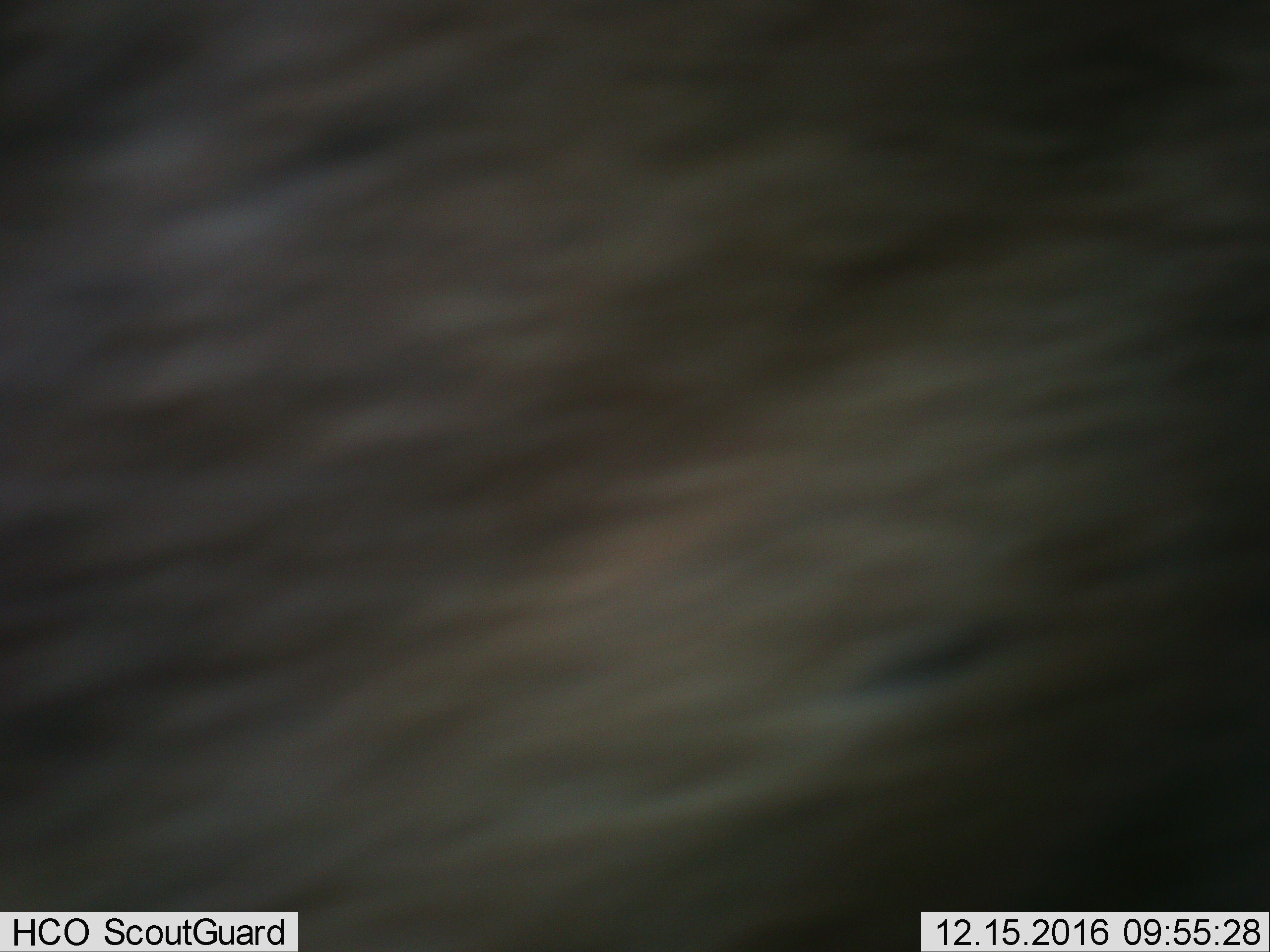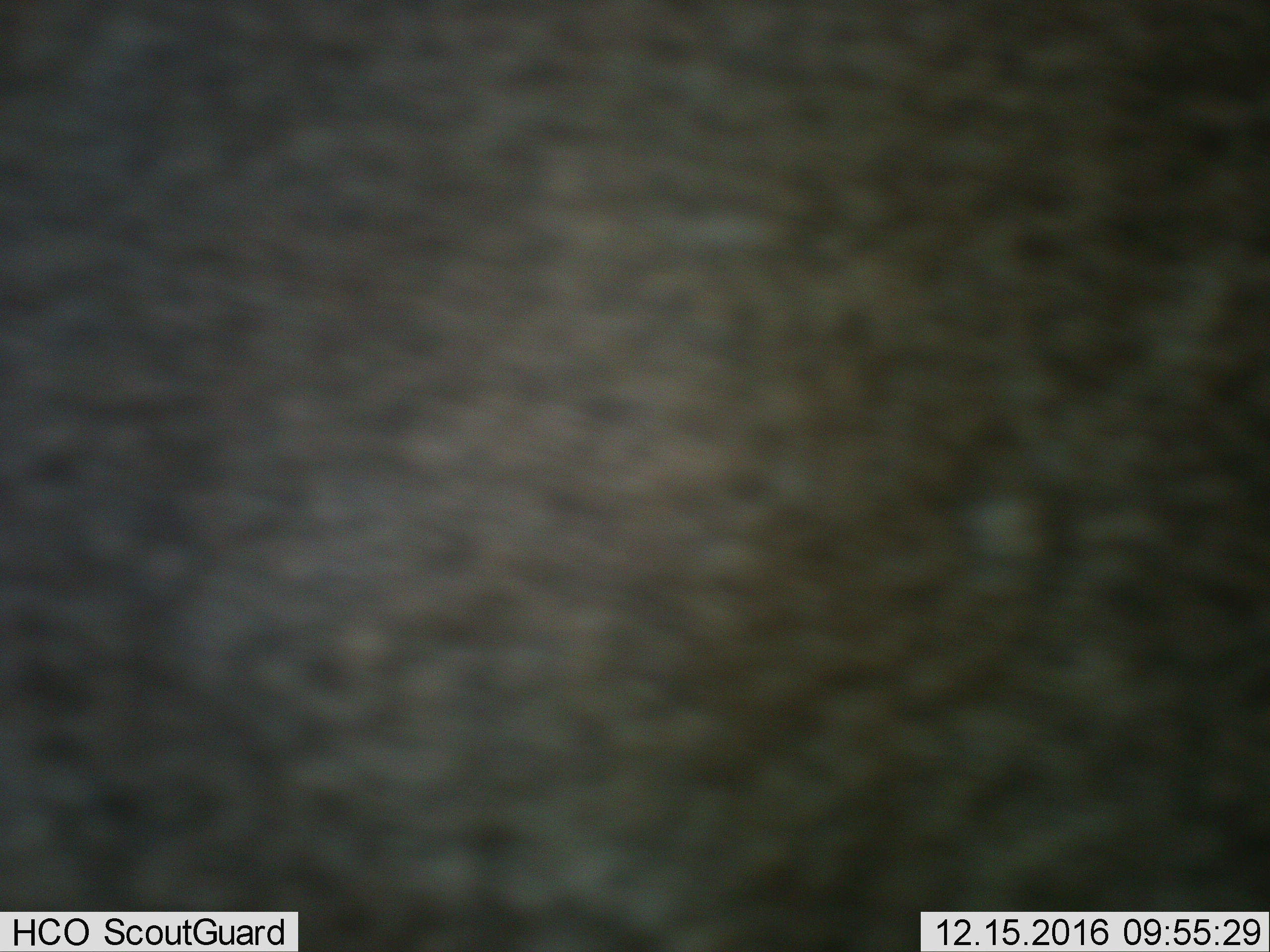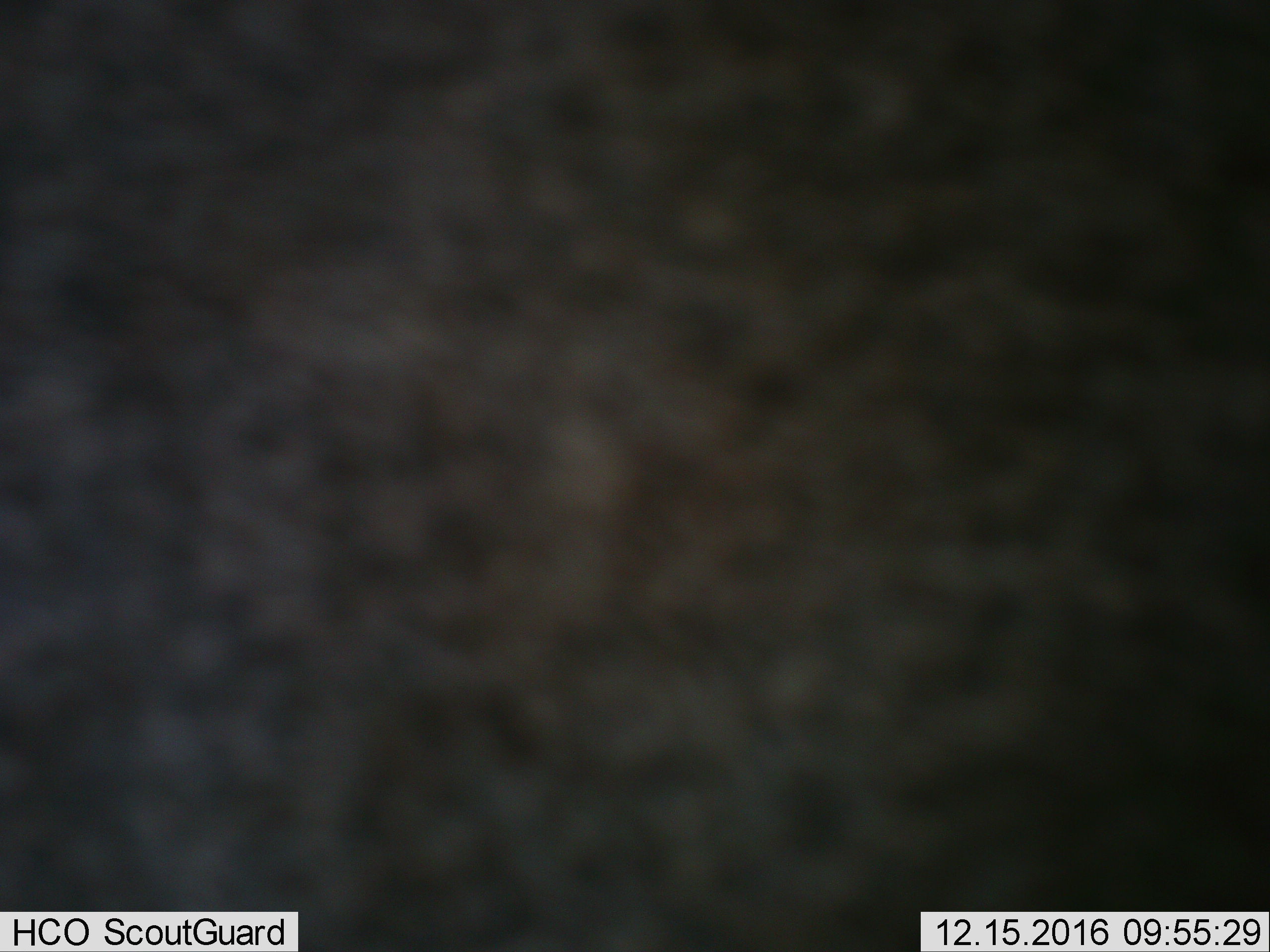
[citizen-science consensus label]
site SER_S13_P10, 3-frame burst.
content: unidentified animal